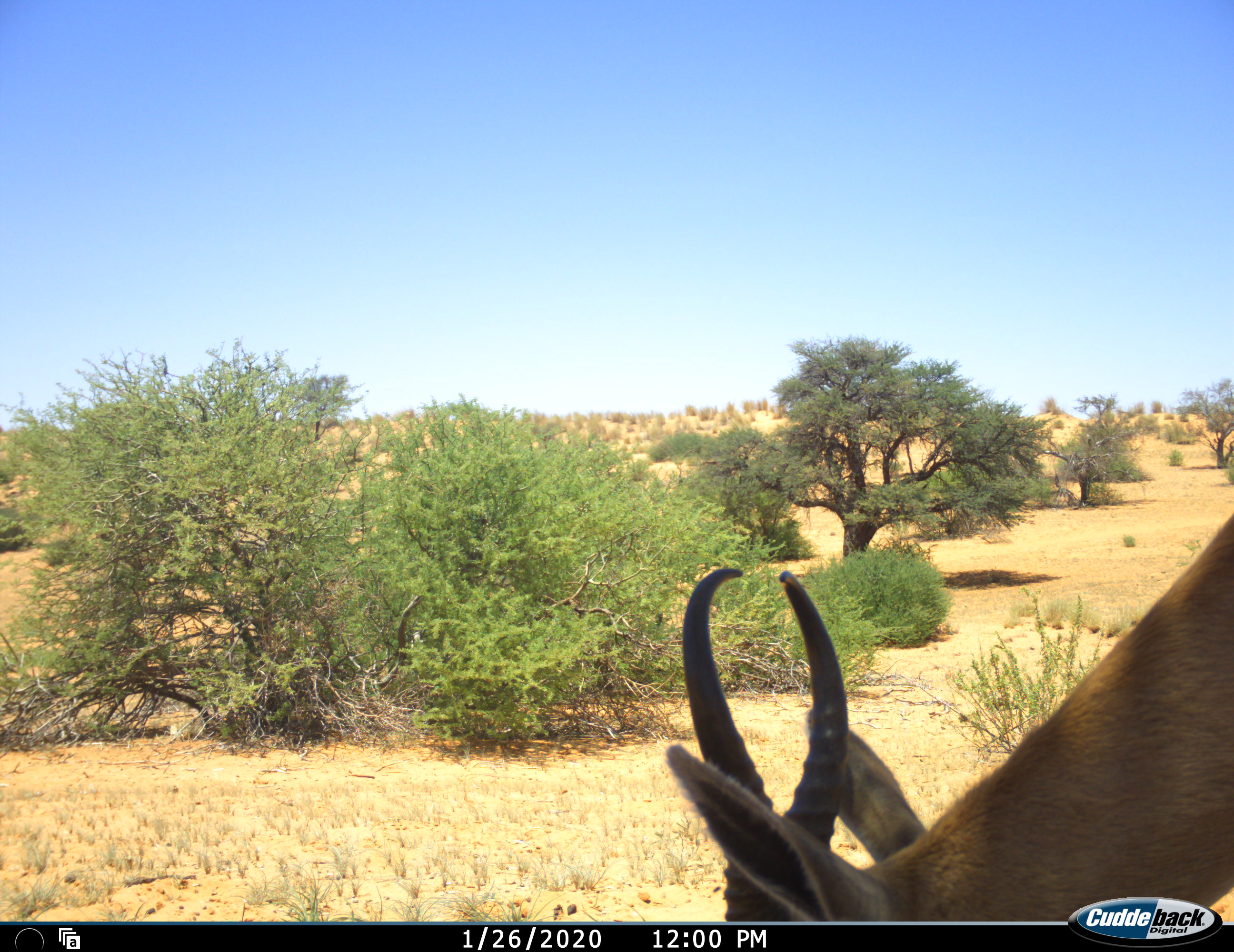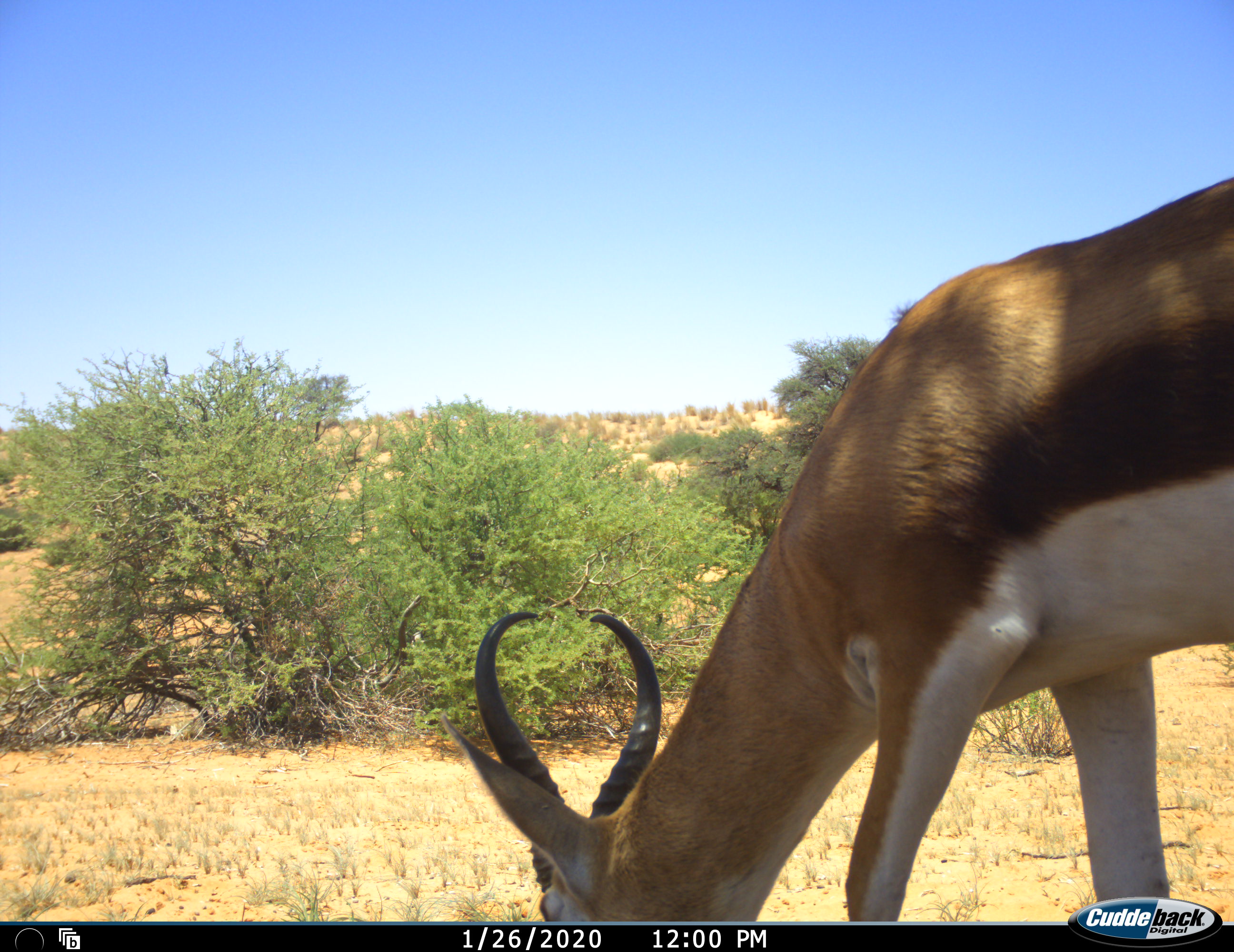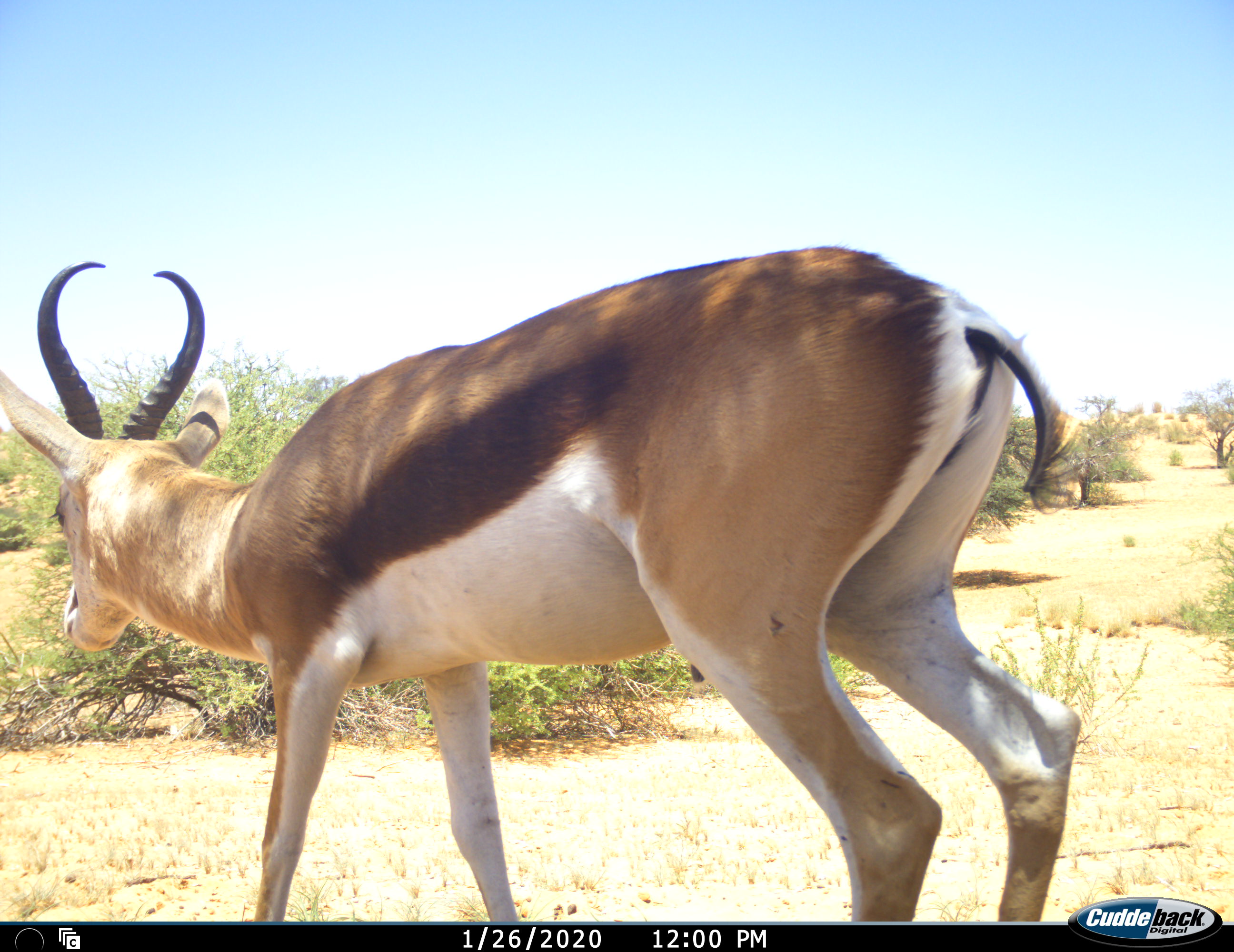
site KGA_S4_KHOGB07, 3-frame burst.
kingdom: Animalia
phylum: Chordata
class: Mammalia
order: Artiodactyla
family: Bovidae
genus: Antidorcas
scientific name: Antidorcas marsupialis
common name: springbok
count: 1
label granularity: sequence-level